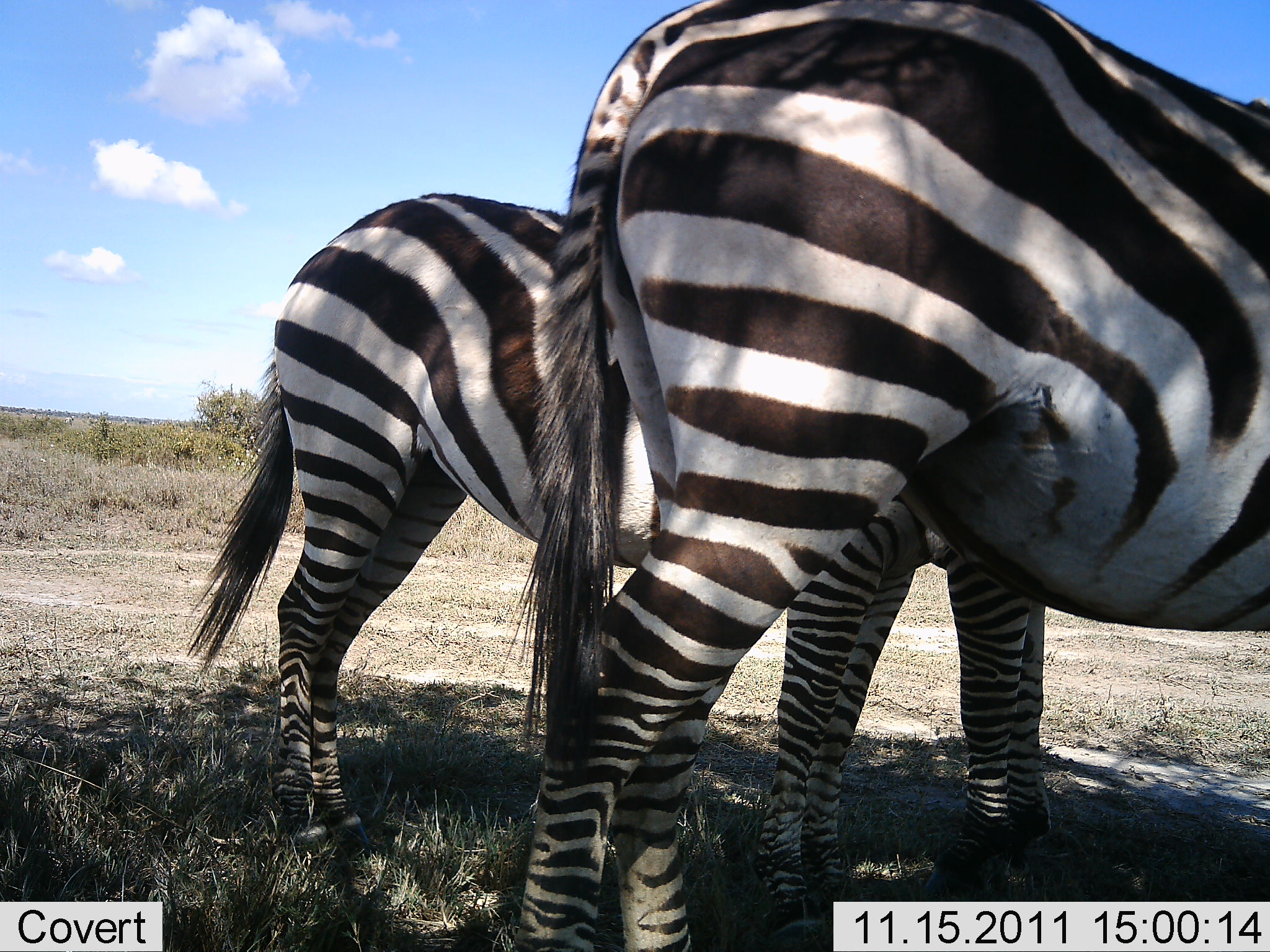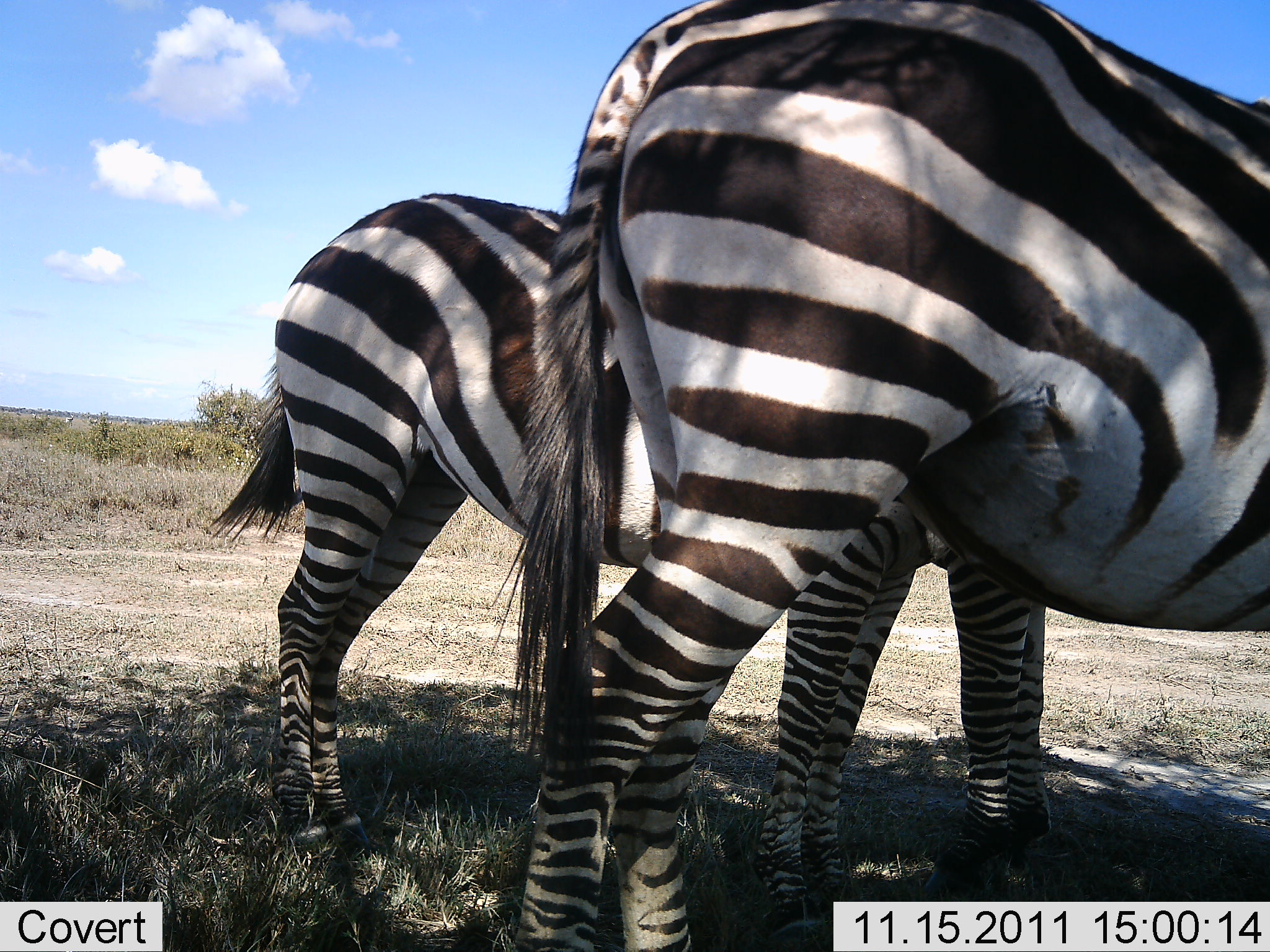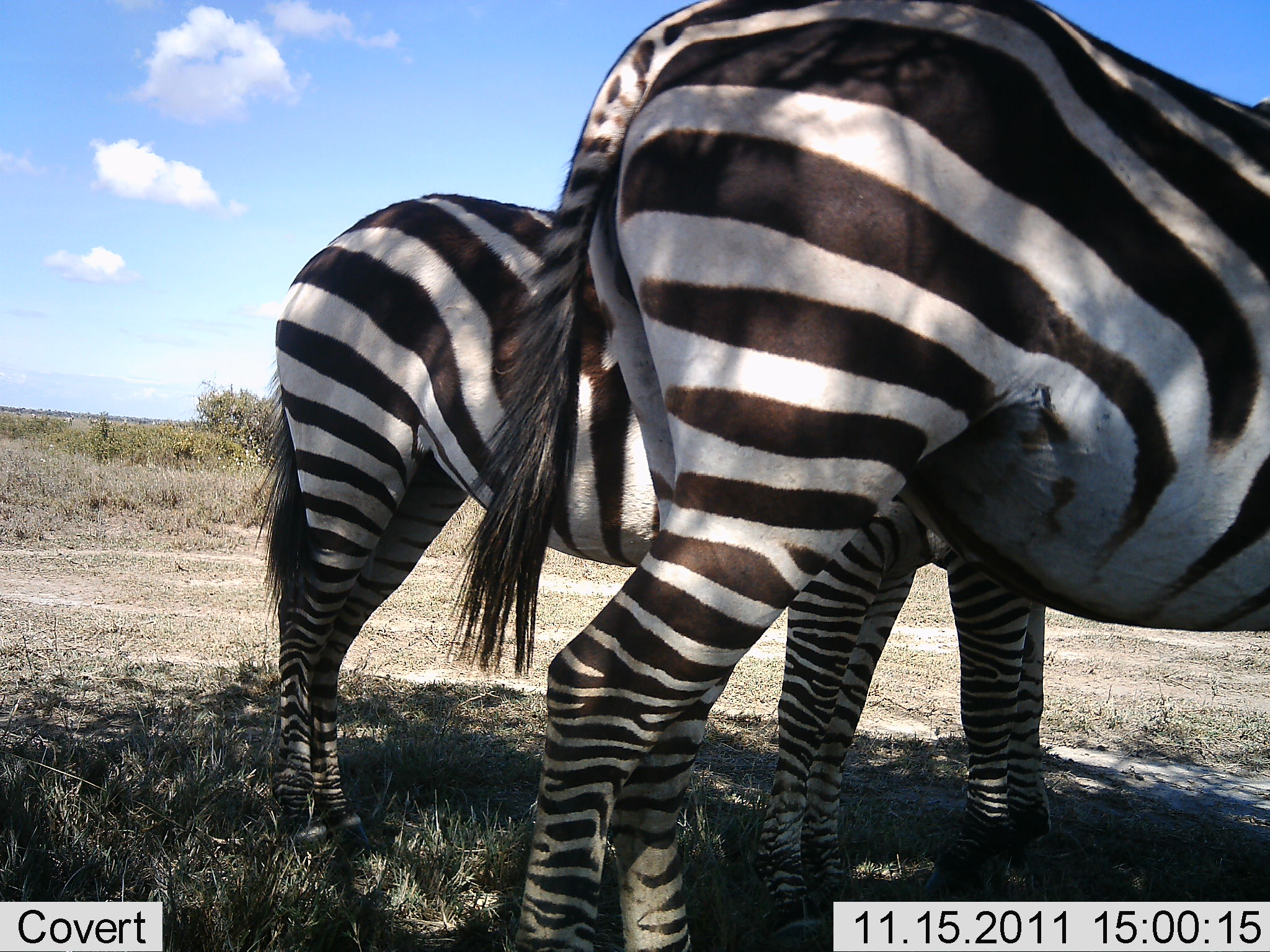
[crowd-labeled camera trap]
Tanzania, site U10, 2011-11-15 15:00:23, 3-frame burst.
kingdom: Animalia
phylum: Chordata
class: Mammalia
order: Perissodactyla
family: Equidae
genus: Equus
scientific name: Equus quagga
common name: plains zebra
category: zebra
Zebra (plains zebra) (Equus quagga), count 3. Behavior (volunteer vote fractions): standing 91%, resting 9%, moving 0%, interacting 0%. Young present (vote fraction): 0%. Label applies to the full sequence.